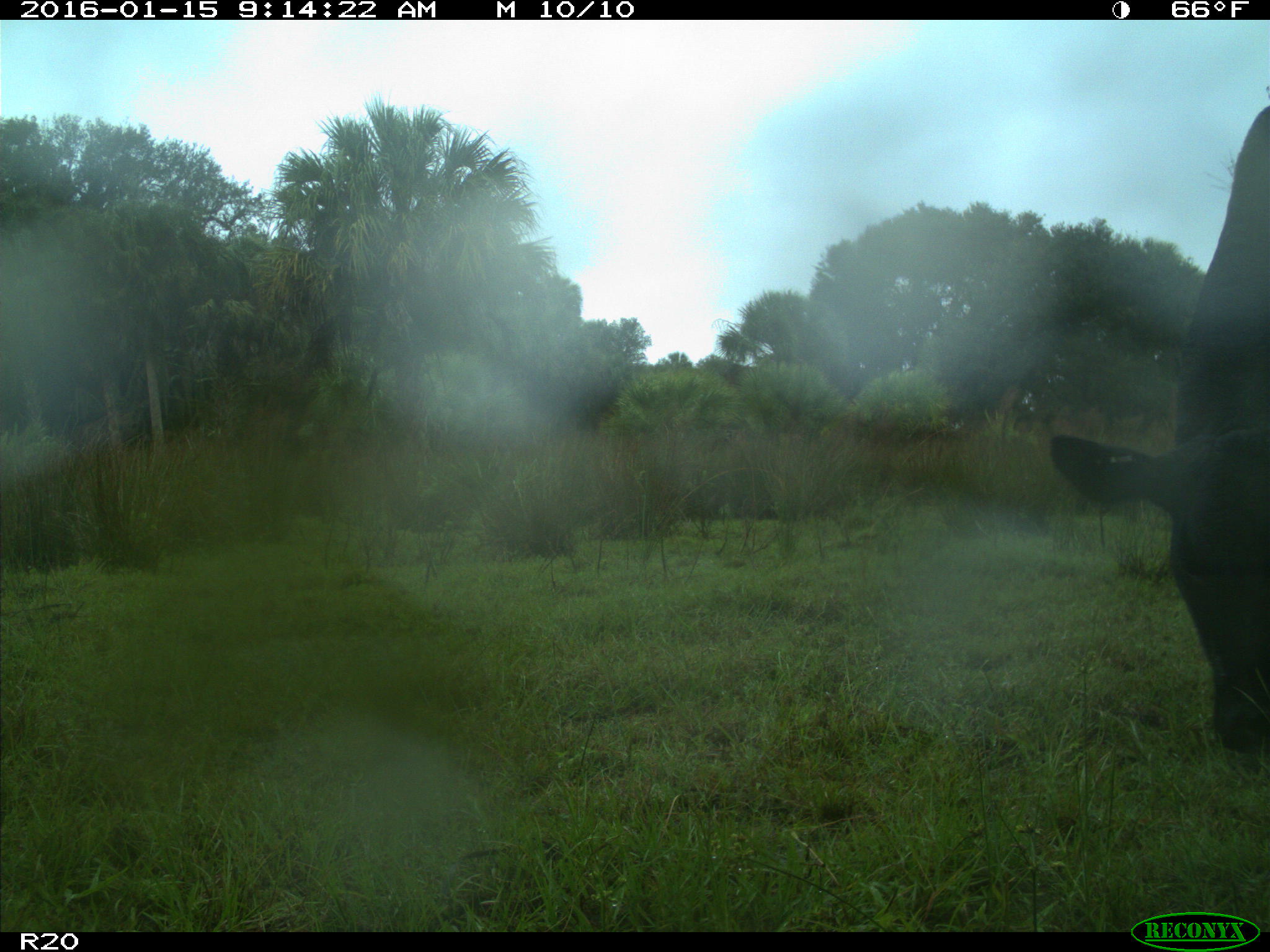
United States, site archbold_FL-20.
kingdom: Animalia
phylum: Chordata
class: Mammalia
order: Artiodactyla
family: Bovidae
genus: Bos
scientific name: Bos taurus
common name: domestic cow